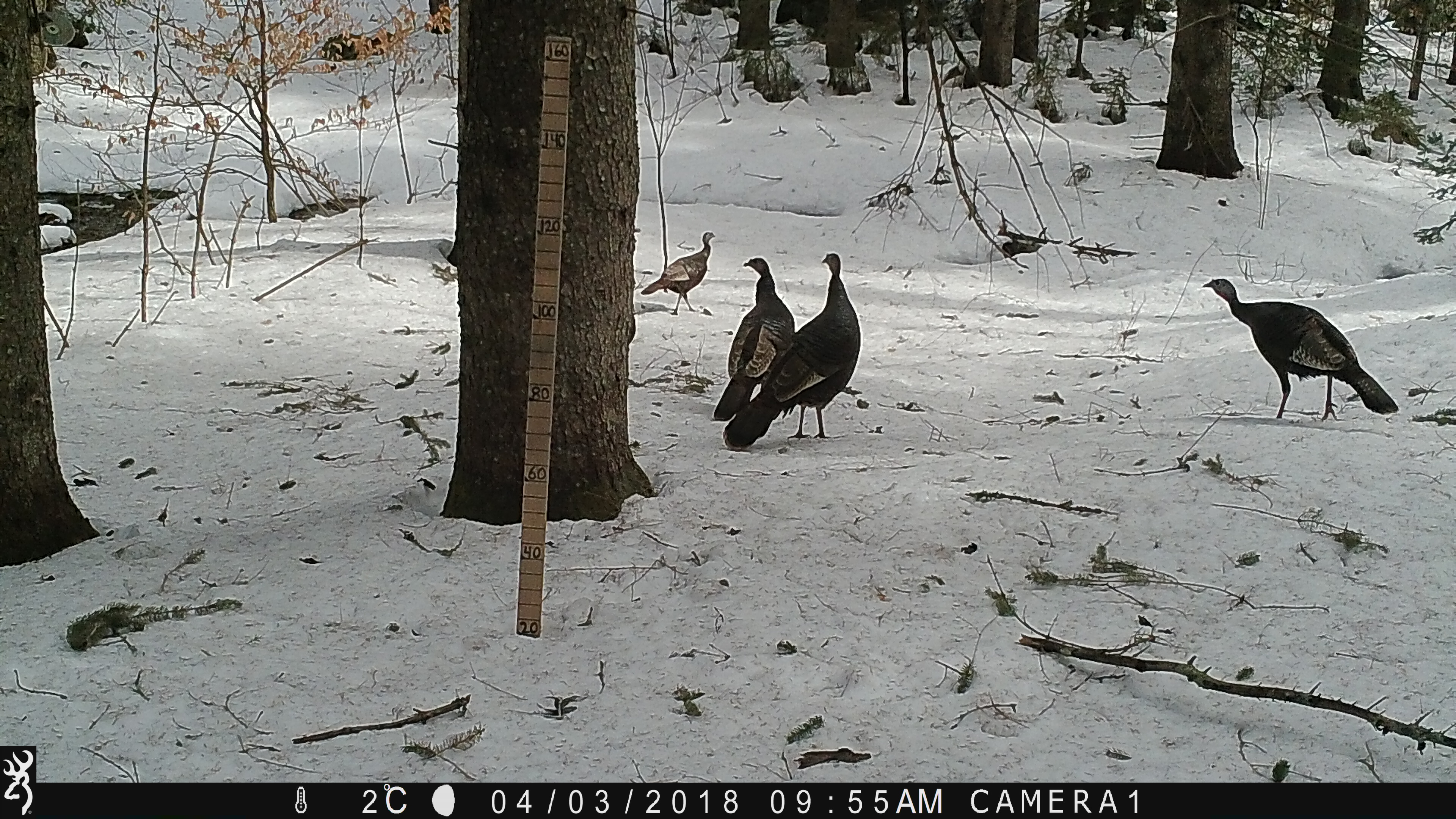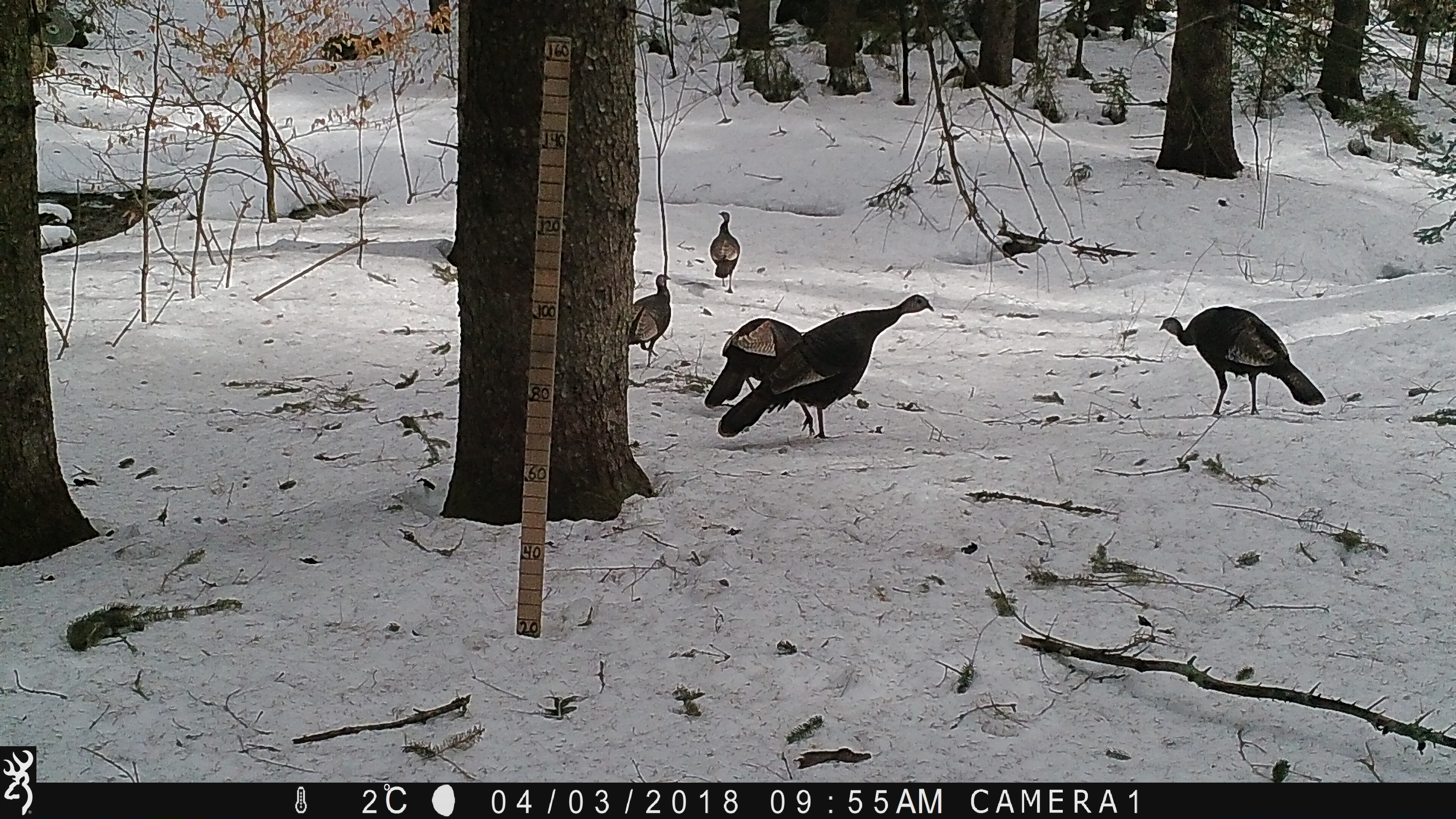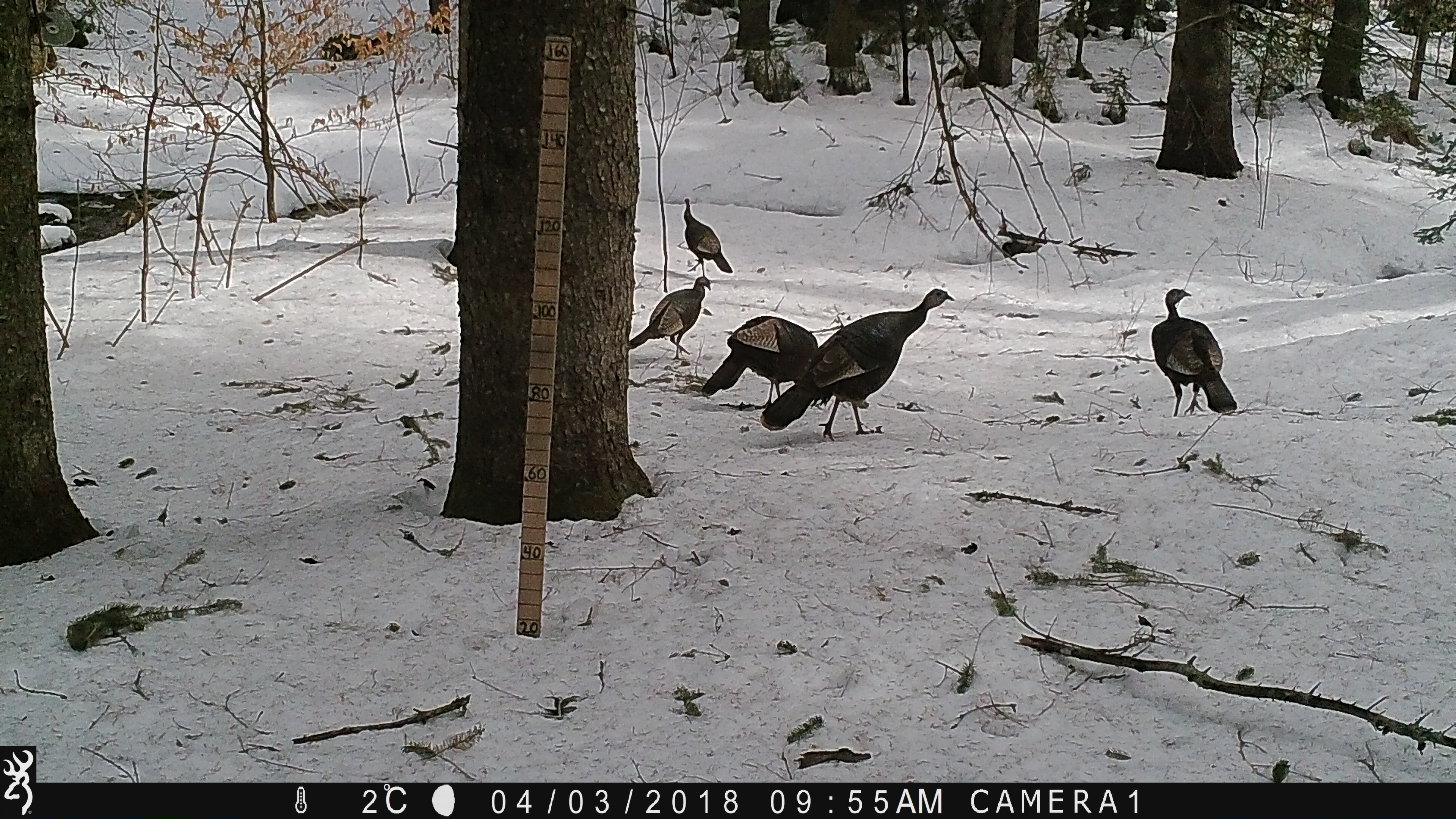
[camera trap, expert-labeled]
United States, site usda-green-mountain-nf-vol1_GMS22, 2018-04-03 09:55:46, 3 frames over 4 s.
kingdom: Animalia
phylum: Chordata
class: Aves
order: Galliformes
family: Phasianidae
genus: Meleagris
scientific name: Meleagris gallopavo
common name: wild turkey